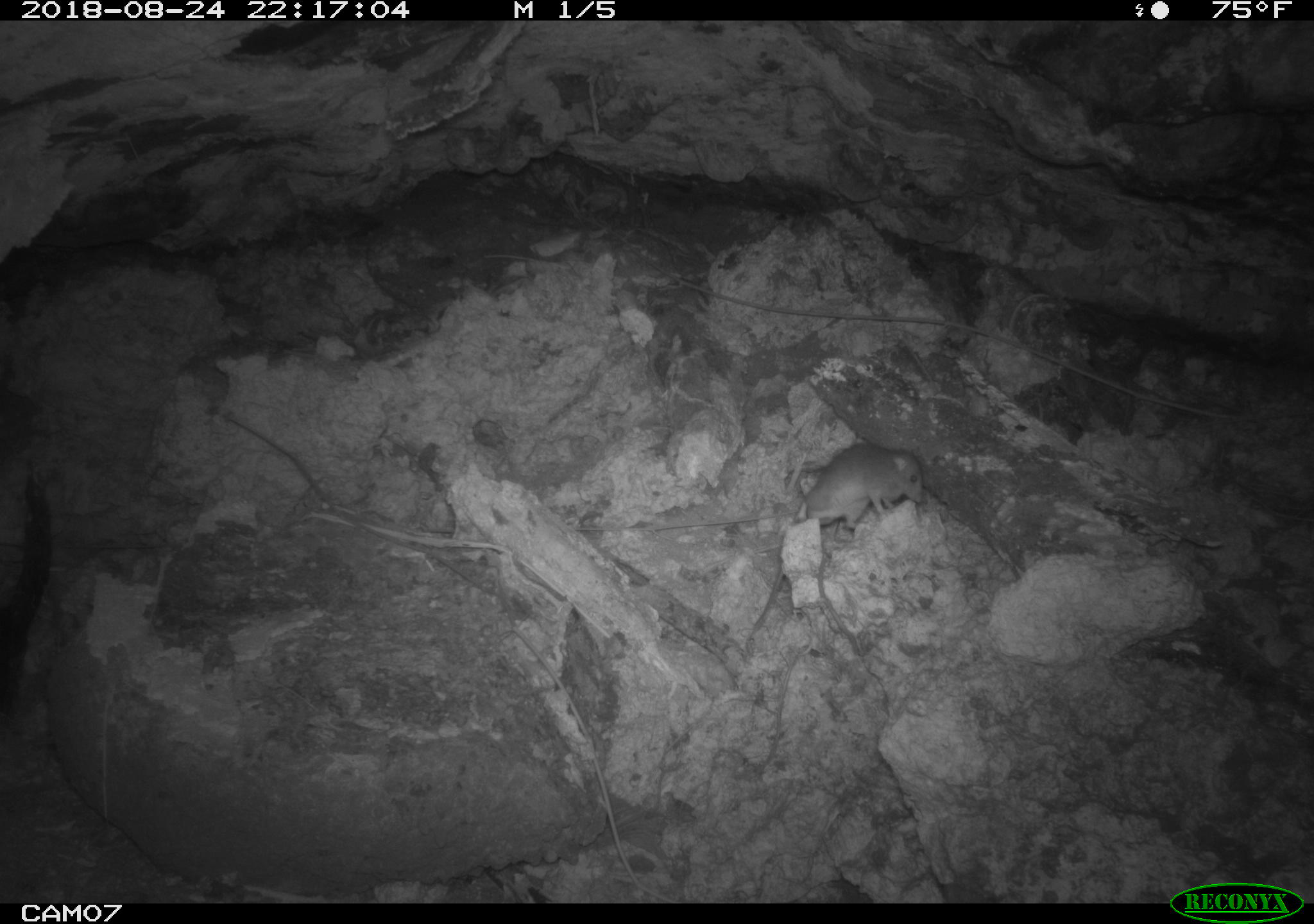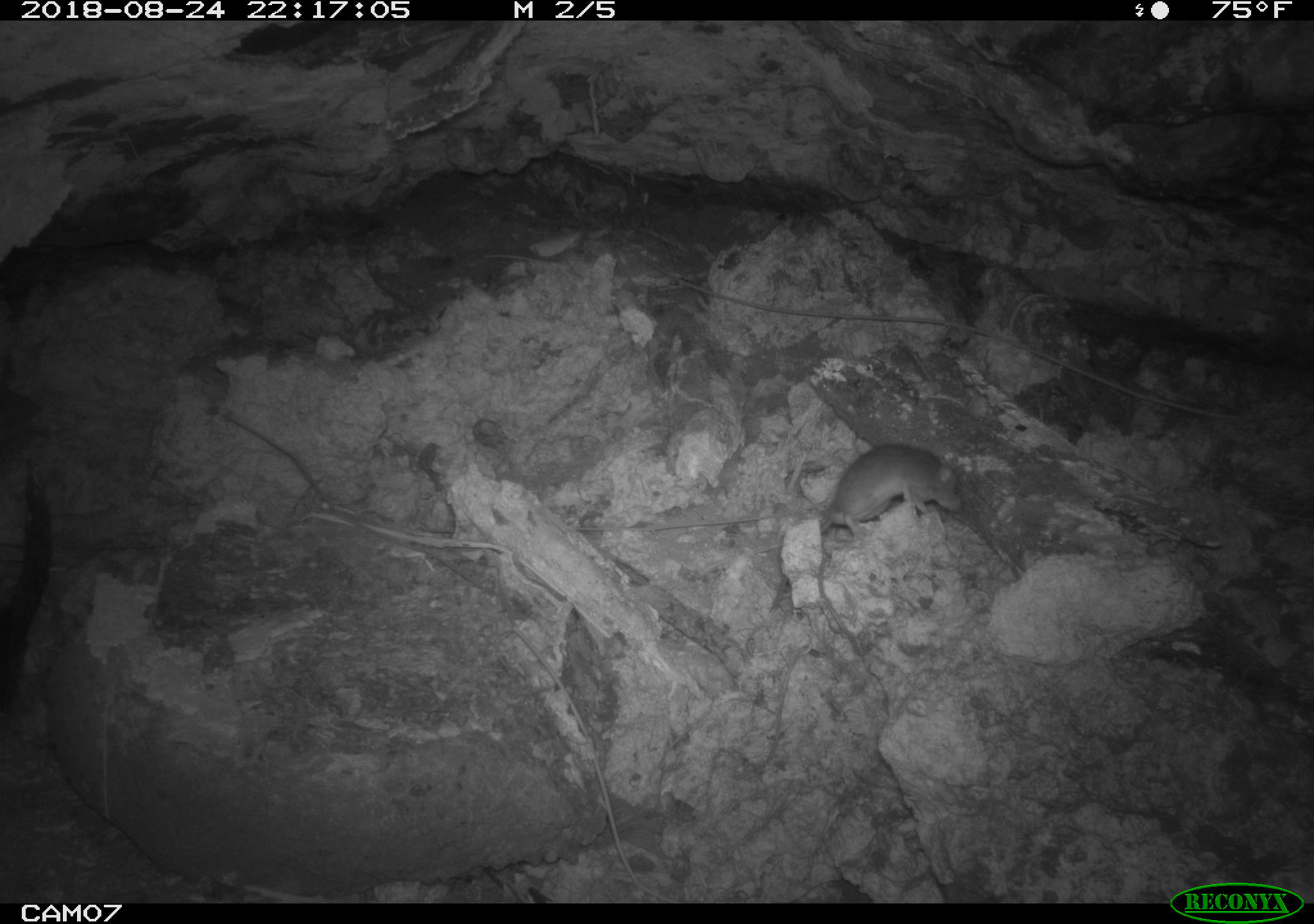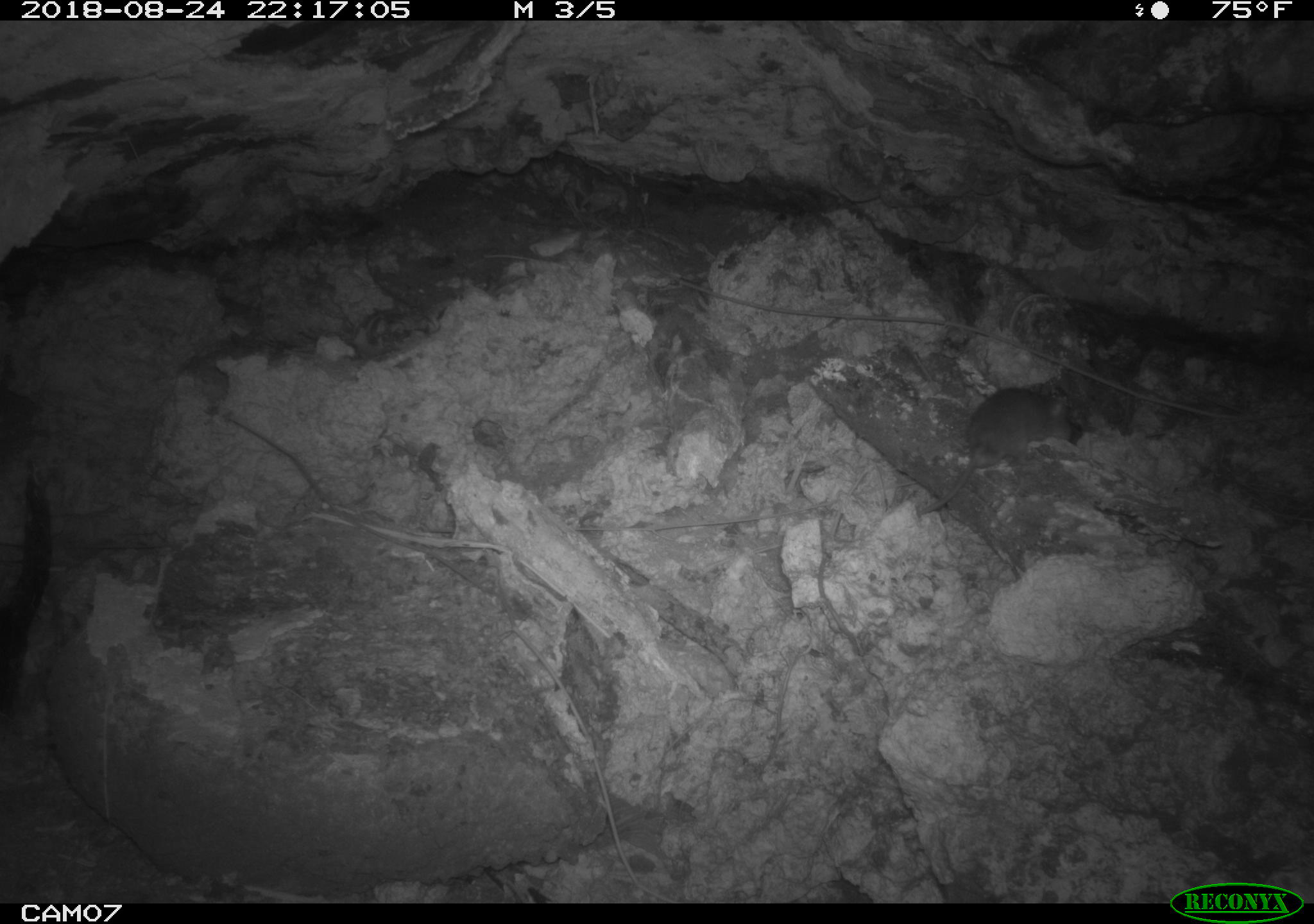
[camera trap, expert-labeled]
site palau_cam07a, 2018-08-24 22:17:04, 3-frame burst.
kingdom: Animalia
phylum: Chordata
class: Mammalia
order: Rodentia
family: Muridae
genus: Rattus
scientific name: Rattus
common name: rat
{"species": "rat (Rattus)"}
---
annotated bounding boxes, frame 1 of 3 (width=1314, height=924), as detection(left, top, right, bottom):
rat: detection(746, 435, 940, 641)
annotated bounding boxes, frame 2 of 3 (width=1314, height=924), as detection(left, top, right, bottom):
rat: detection(803, 432, 980, 640)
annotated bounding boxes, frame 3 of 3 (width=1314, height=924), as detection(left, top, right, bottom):
rat: detection(913, 372, 1089, 518)